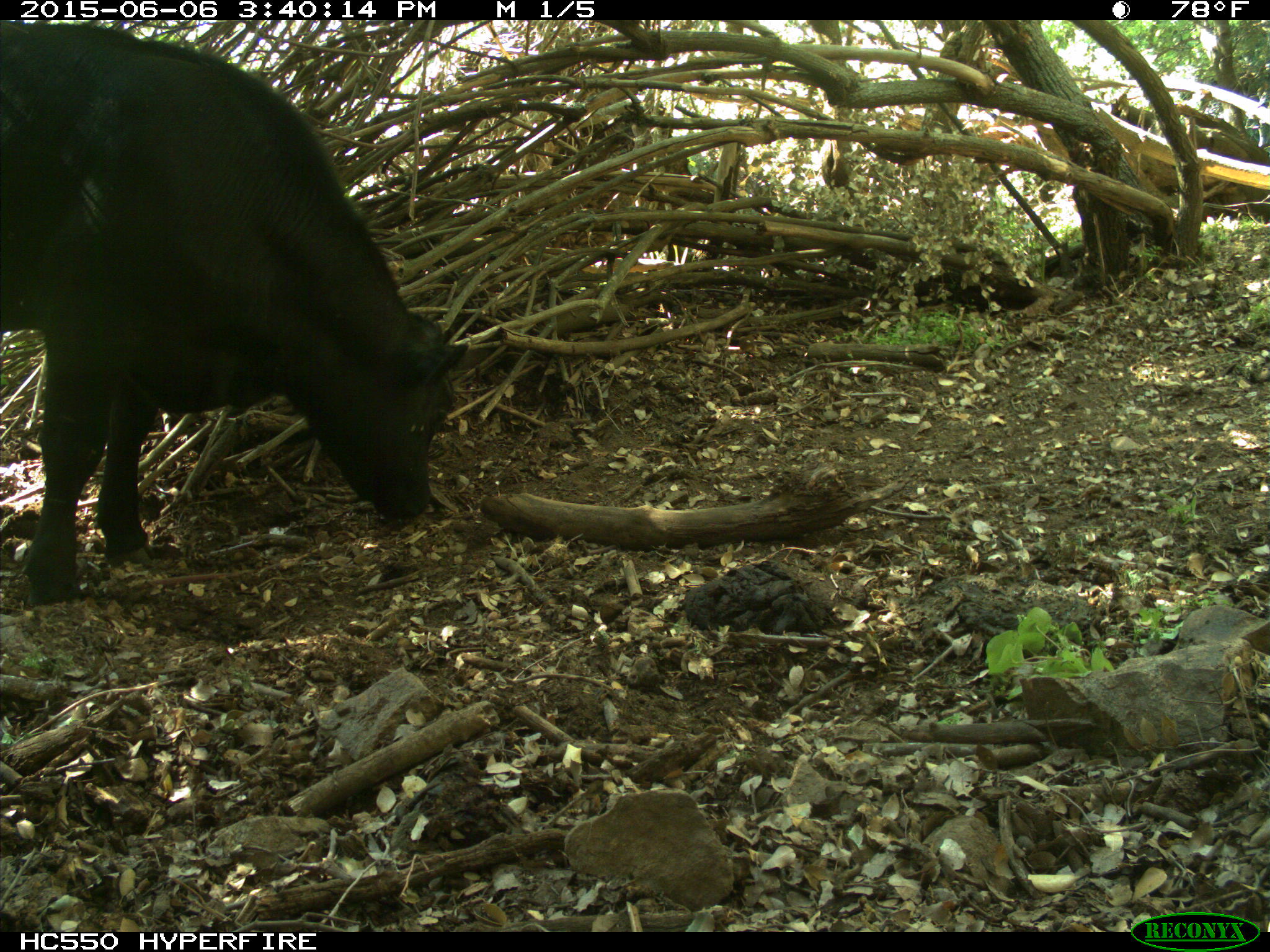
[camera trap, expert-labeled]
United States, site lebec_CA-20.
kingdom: Animalia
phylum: Chordata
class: Mammalia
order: Artiodactyla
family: Bovidae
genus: Bos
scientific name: Bos taurus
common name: domestic cow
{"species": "Bos taurus (domestic cow)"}